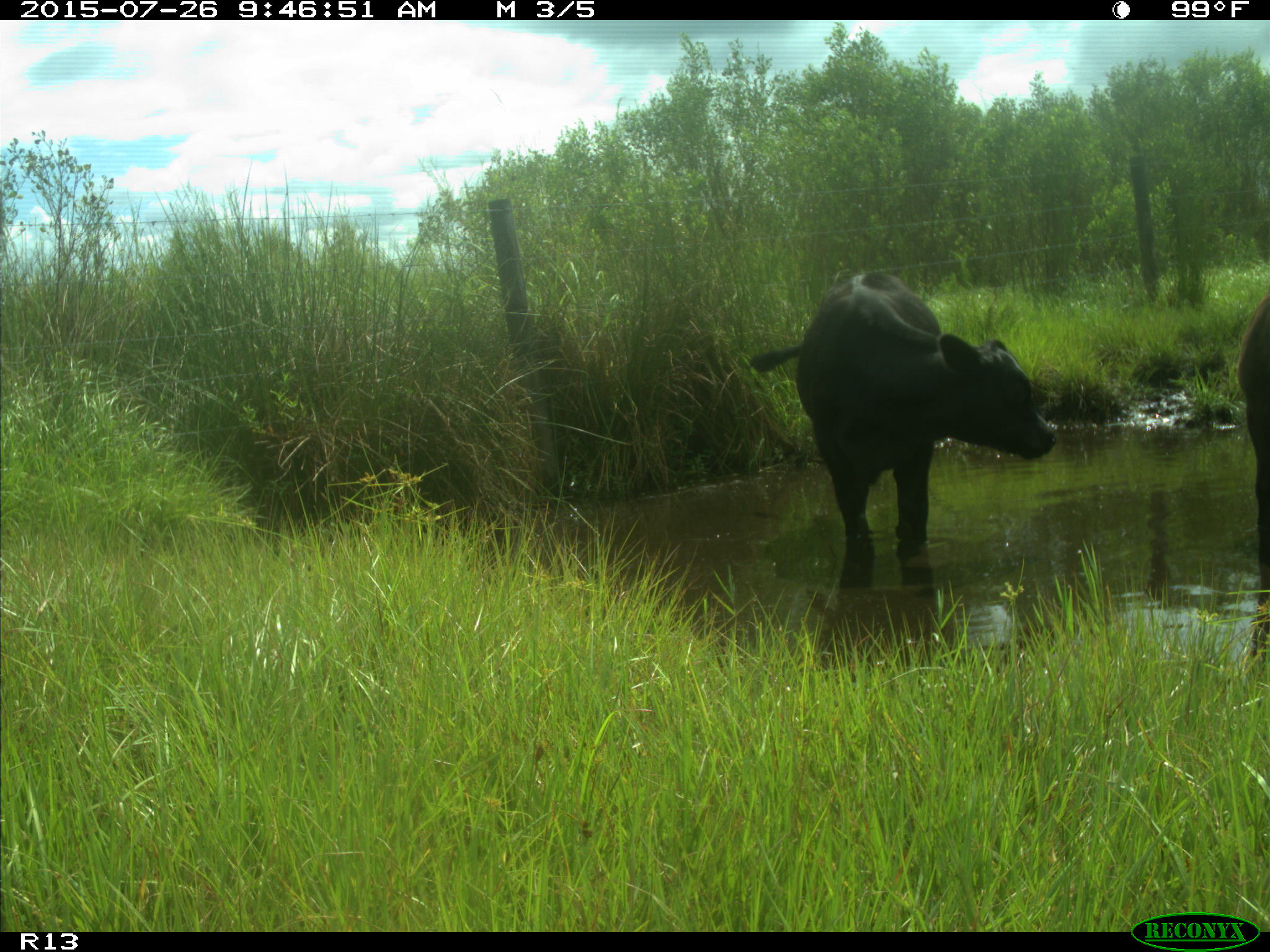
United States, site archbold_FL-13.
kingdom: Animalia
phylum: Chordata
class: Mammalia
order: Artiodactyla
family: Bovidae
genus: Bos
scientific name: Bos taurus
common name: domestic cow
Bos taurus (domestic cow).